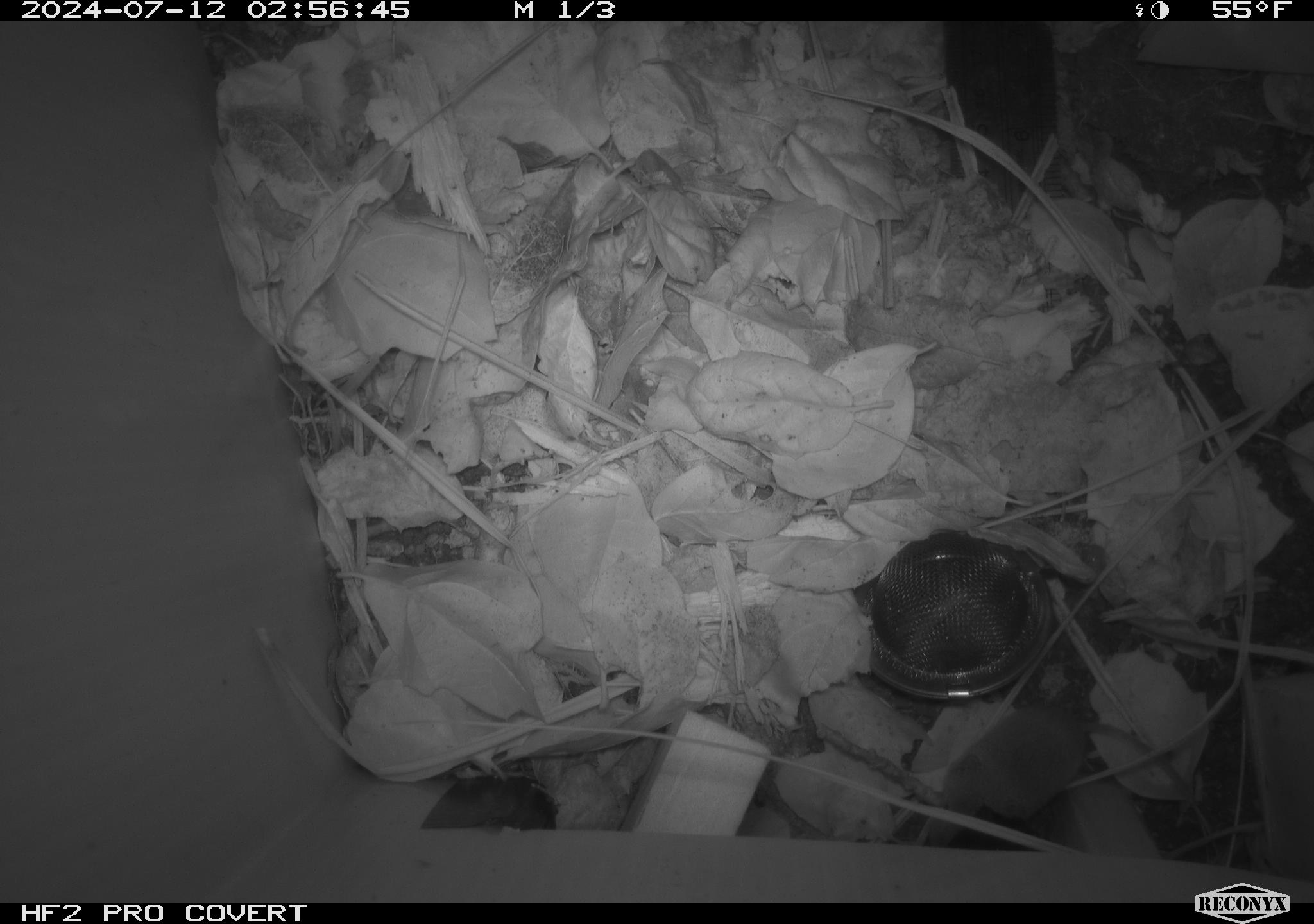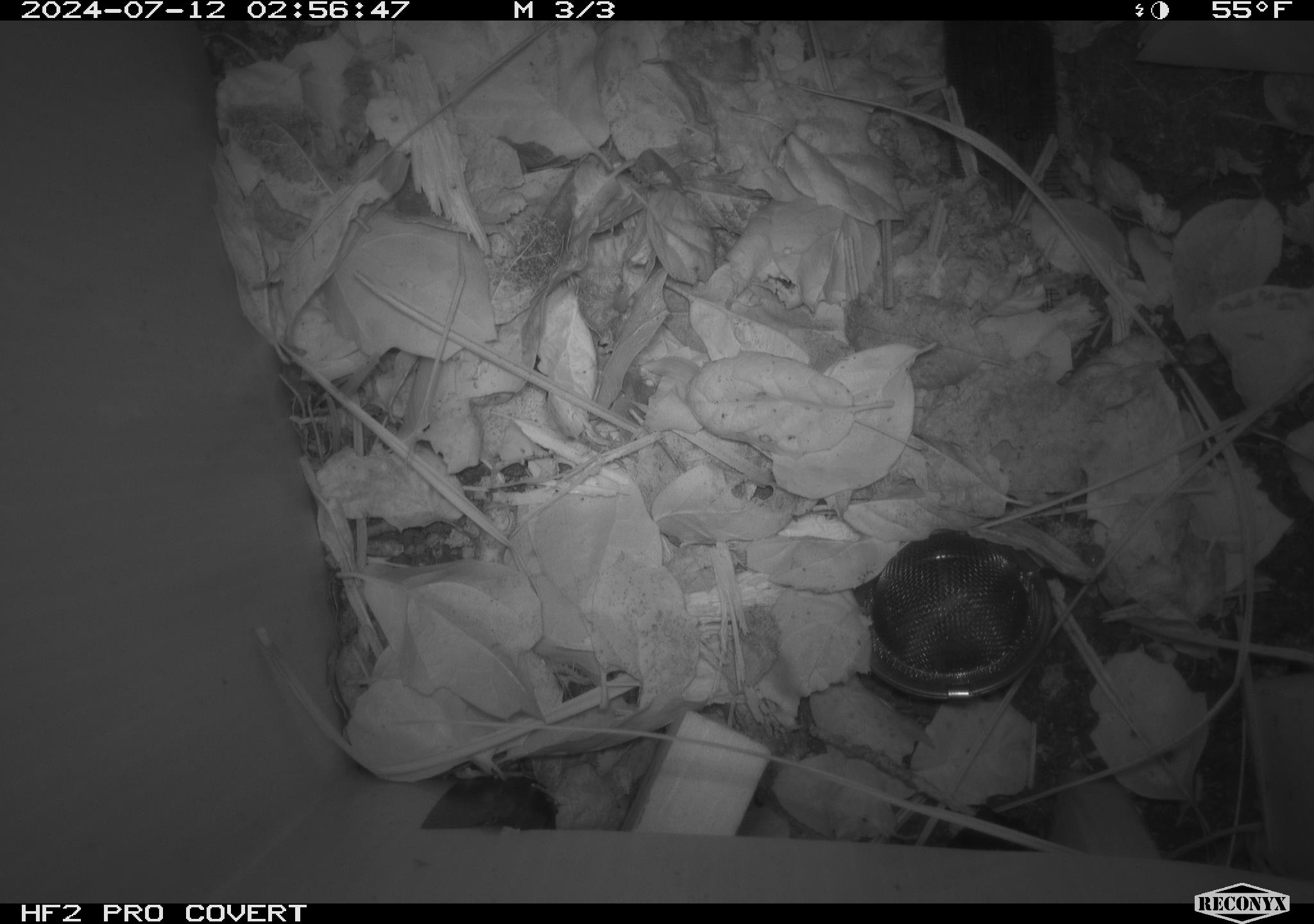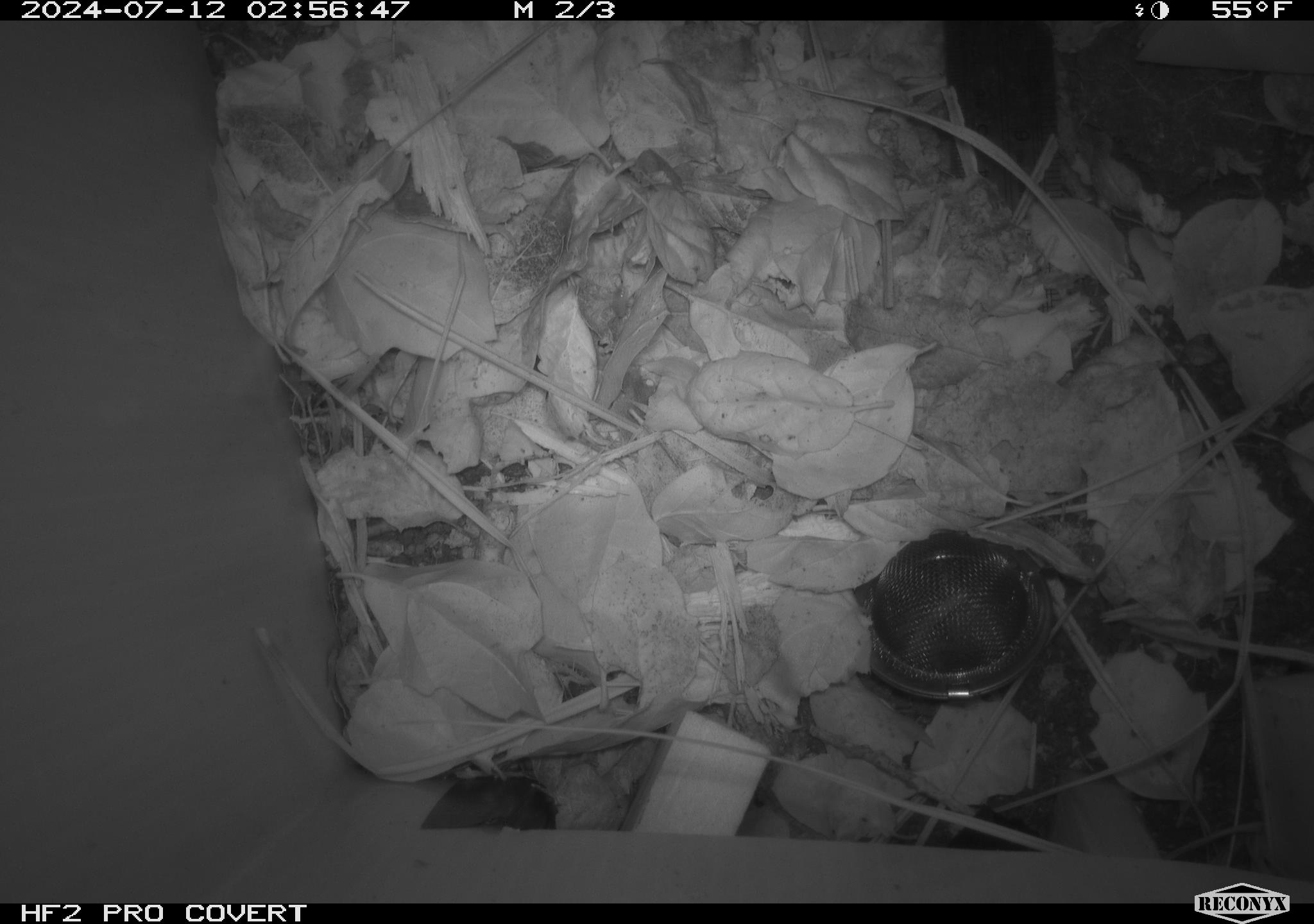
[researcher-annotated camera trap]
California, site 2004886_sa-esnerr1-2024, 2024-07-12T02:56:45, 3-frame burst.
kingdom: Animalia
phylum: Chordata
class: Mammalia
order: Eulipotyphla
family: Soricidae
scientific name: Soricidae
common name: shrews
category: soricidae family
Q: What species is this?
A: Soricidae family (shrews) (Soricidae).